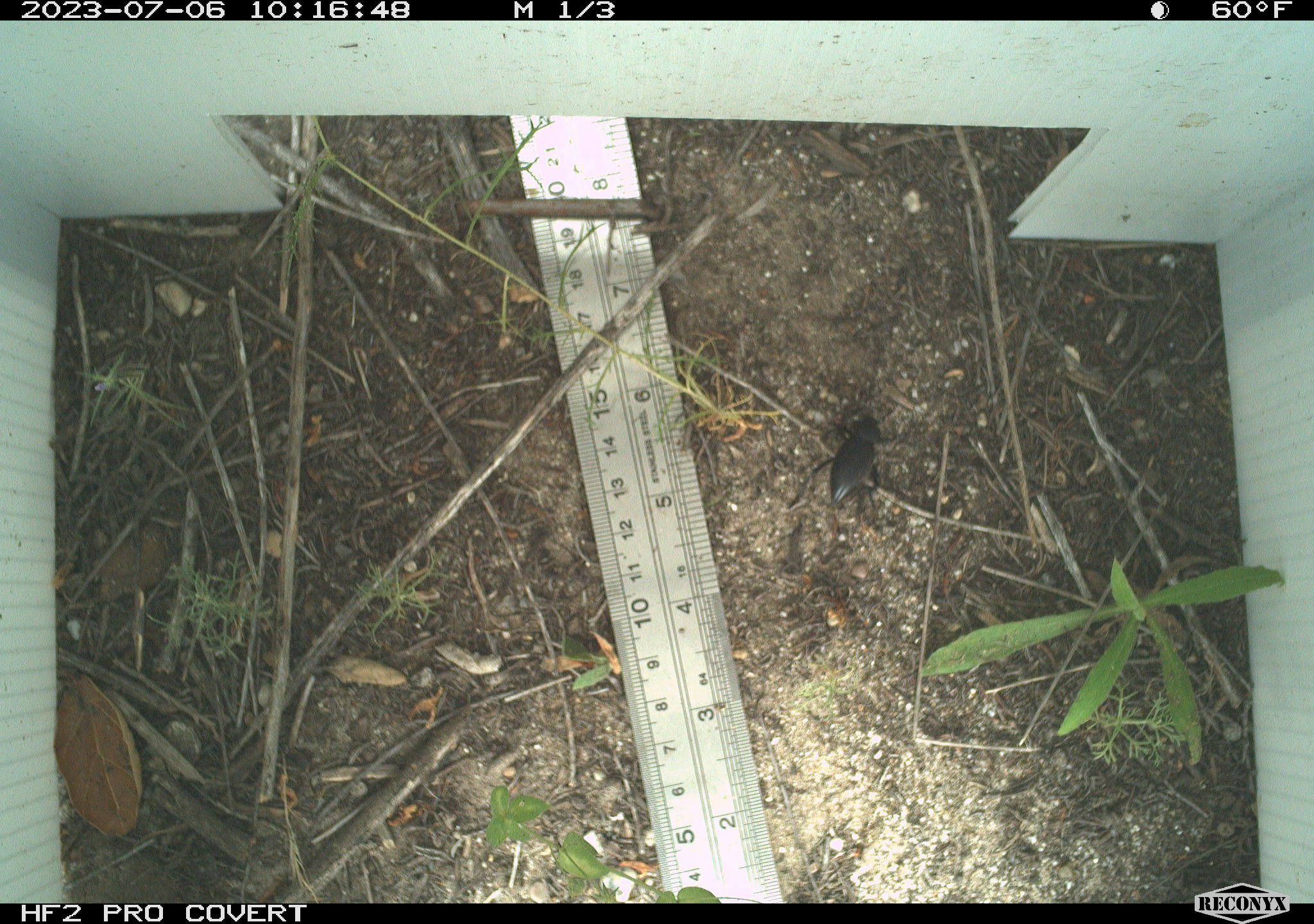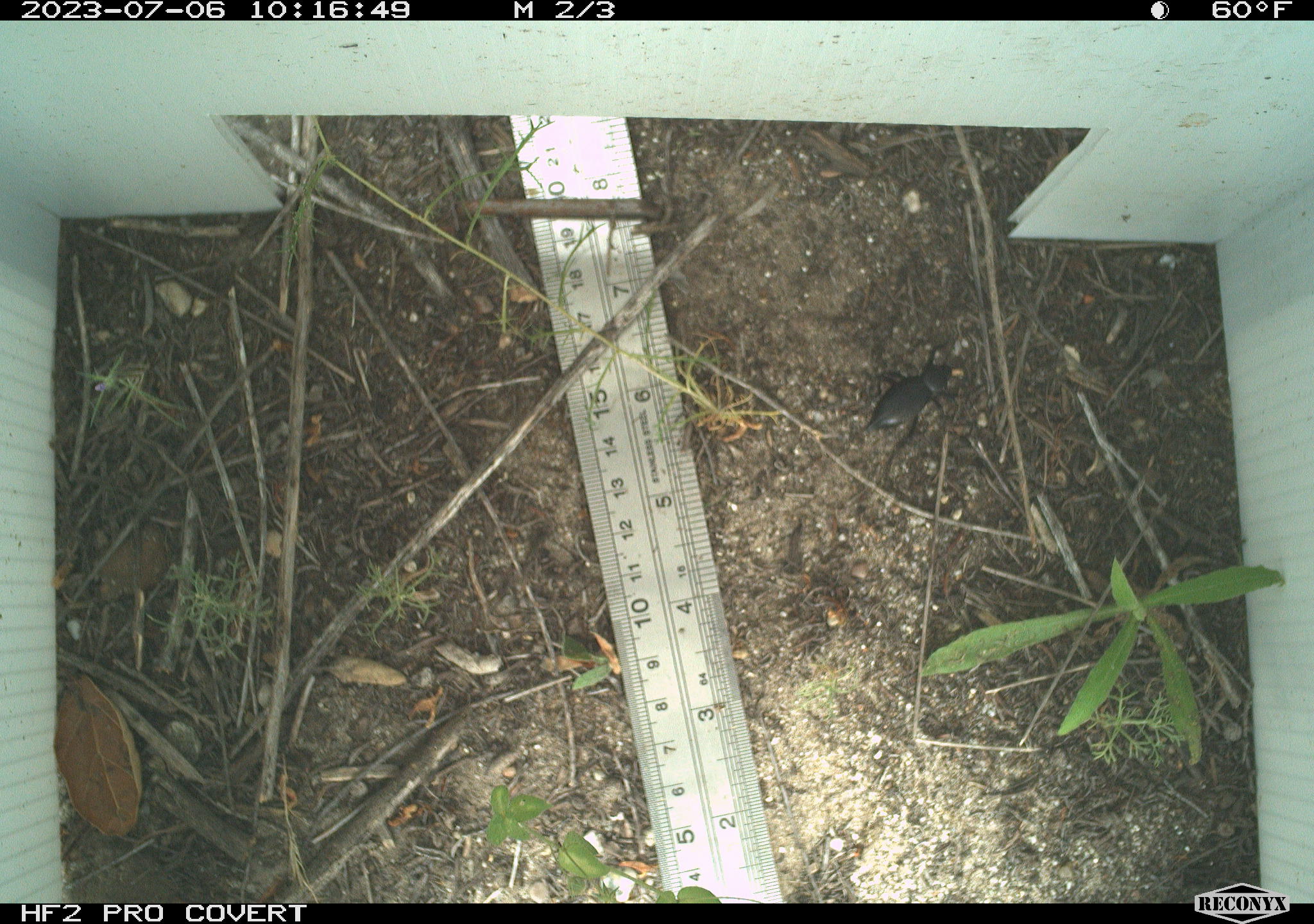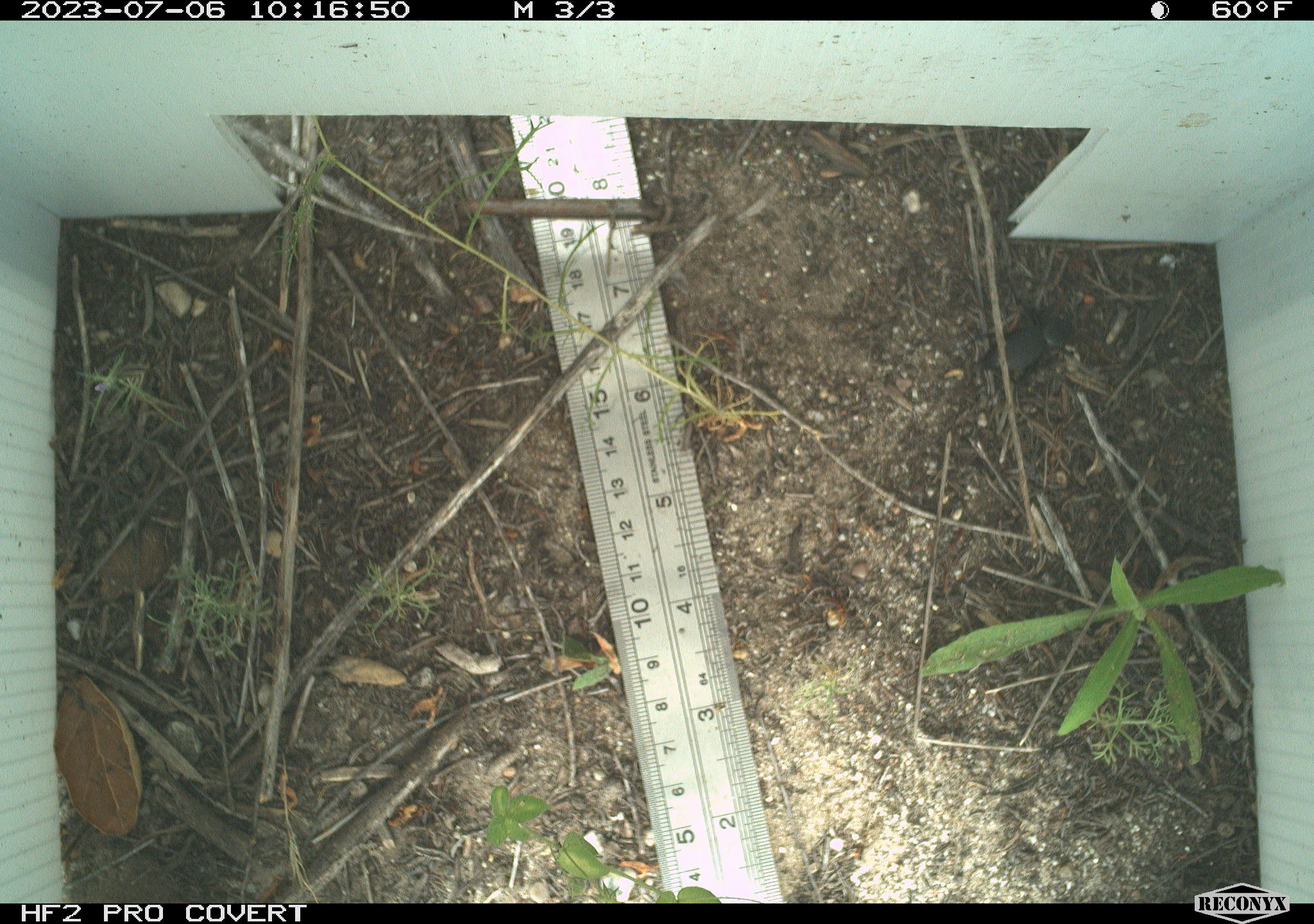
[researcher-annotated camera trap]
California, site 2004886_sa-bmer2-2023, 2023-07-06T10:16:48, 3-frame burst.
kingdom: Animalia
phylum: Arthropoda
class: Insecta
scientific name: Insecta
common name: insect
Insect (Insecta).